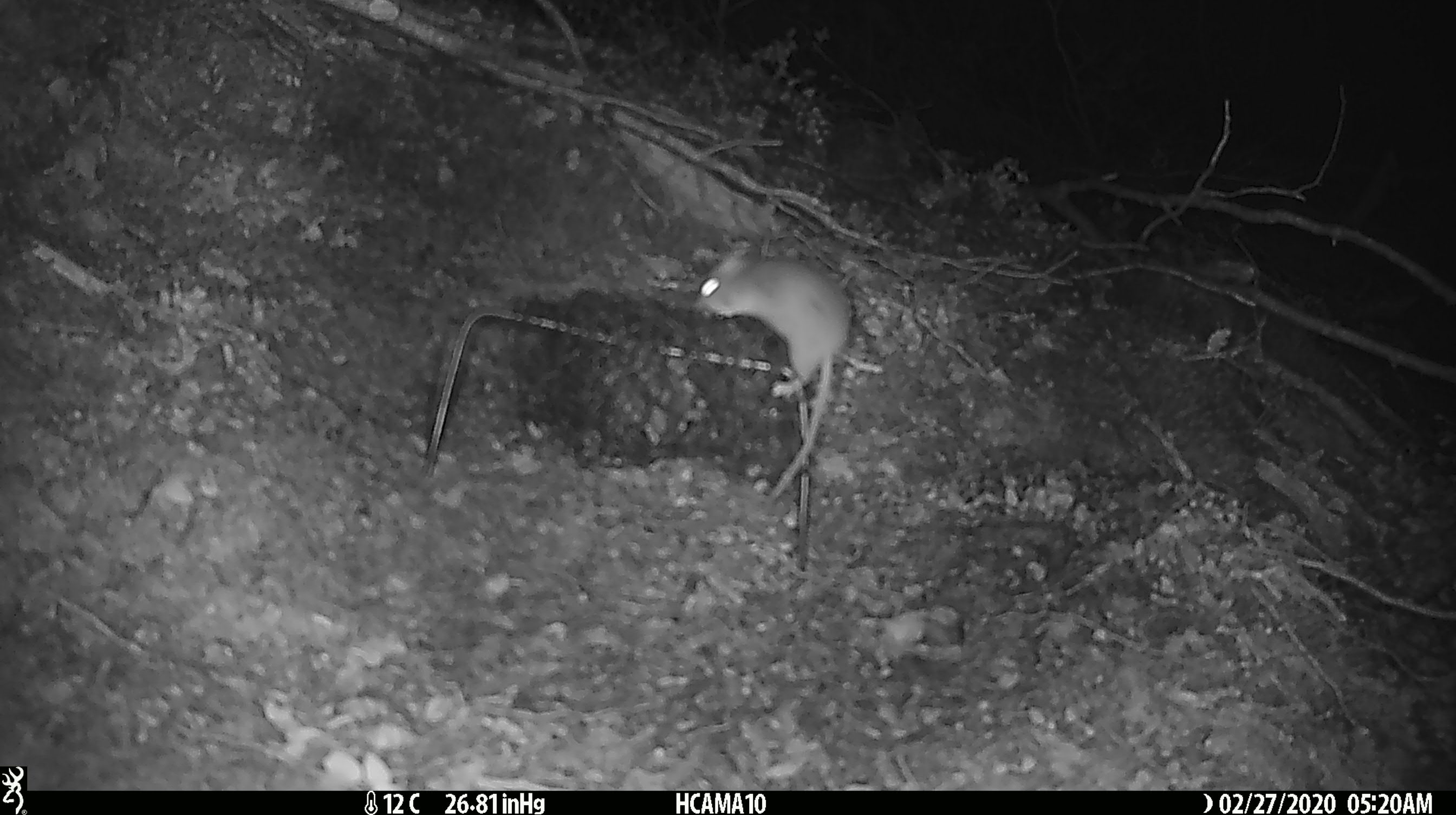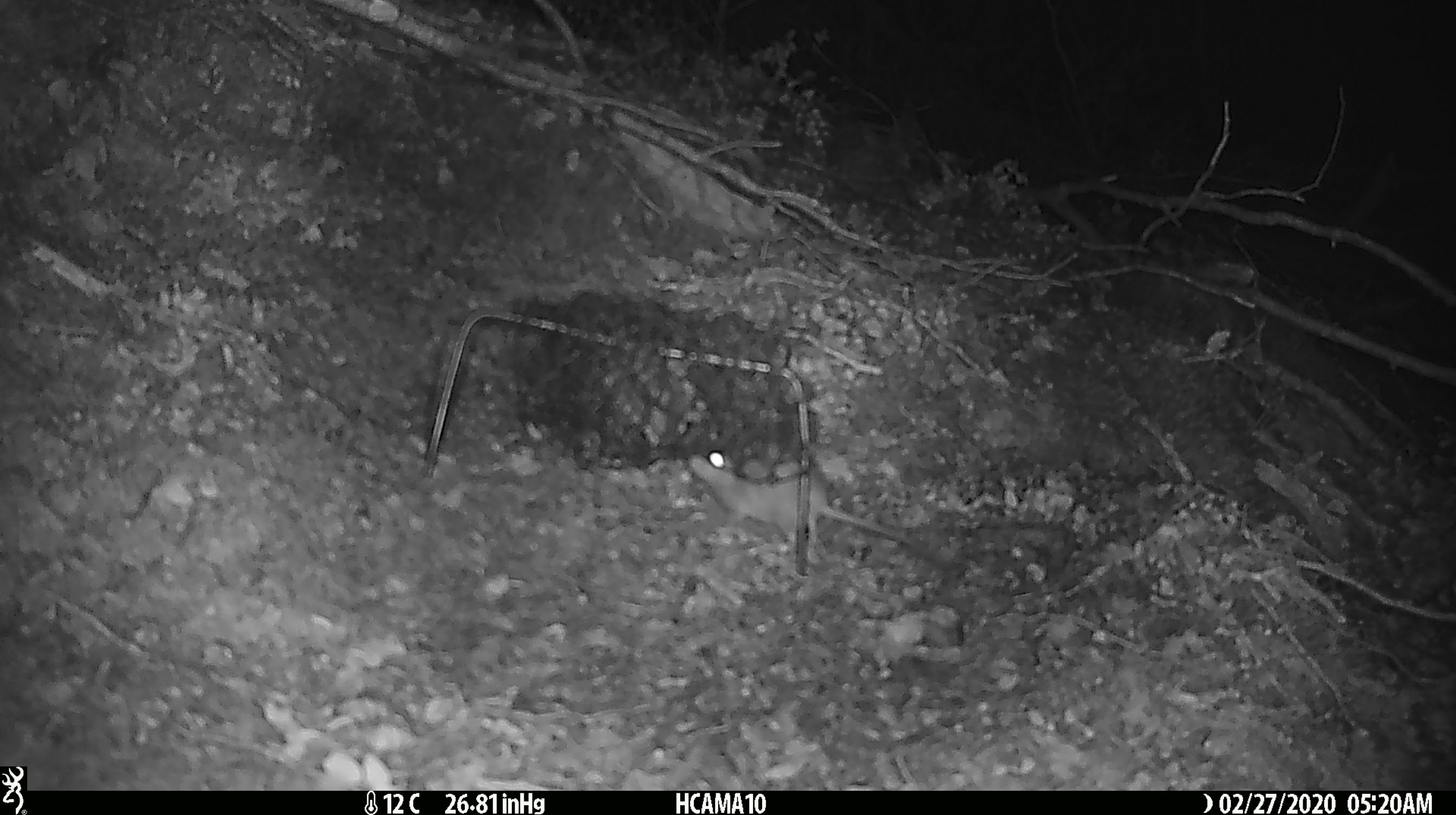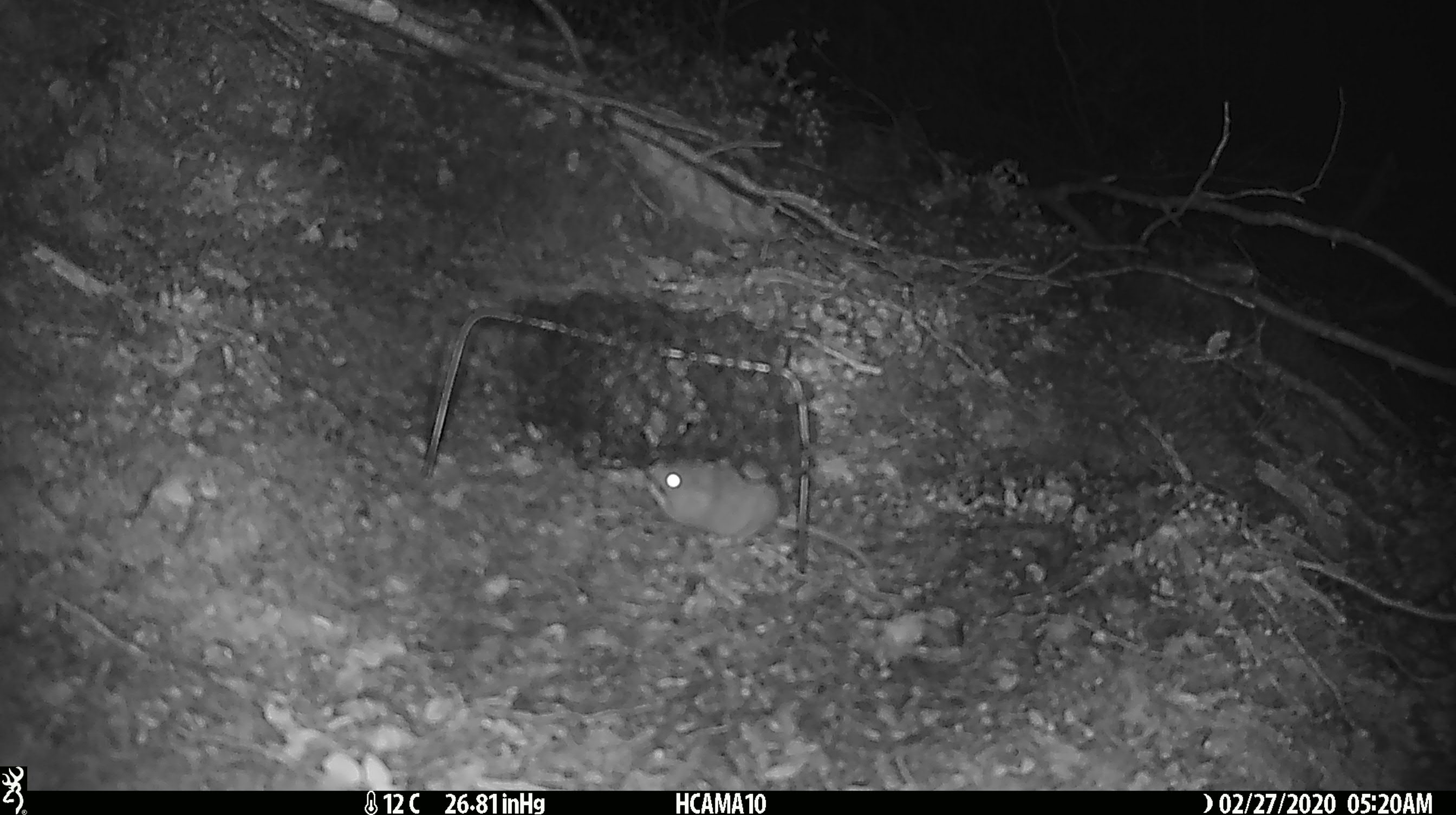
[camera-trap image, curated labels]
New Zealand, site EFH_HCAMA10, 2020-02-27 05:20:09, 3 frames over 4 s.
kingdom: Animalia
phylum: Chordata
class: Mammalia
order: Rodentia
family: Muridae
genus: Mus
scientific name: Mus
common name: mouse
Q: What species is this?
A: Mouse (Mus).